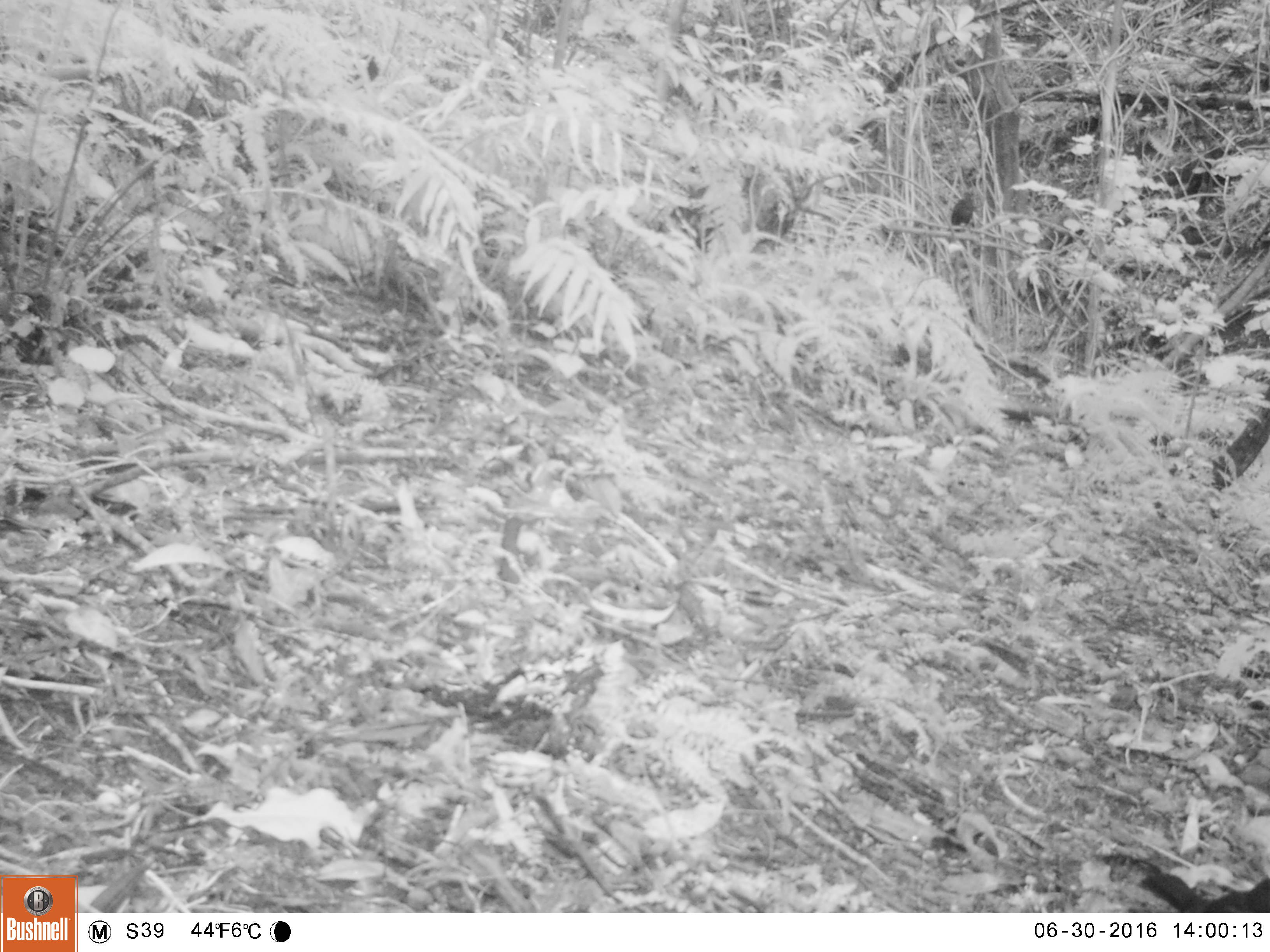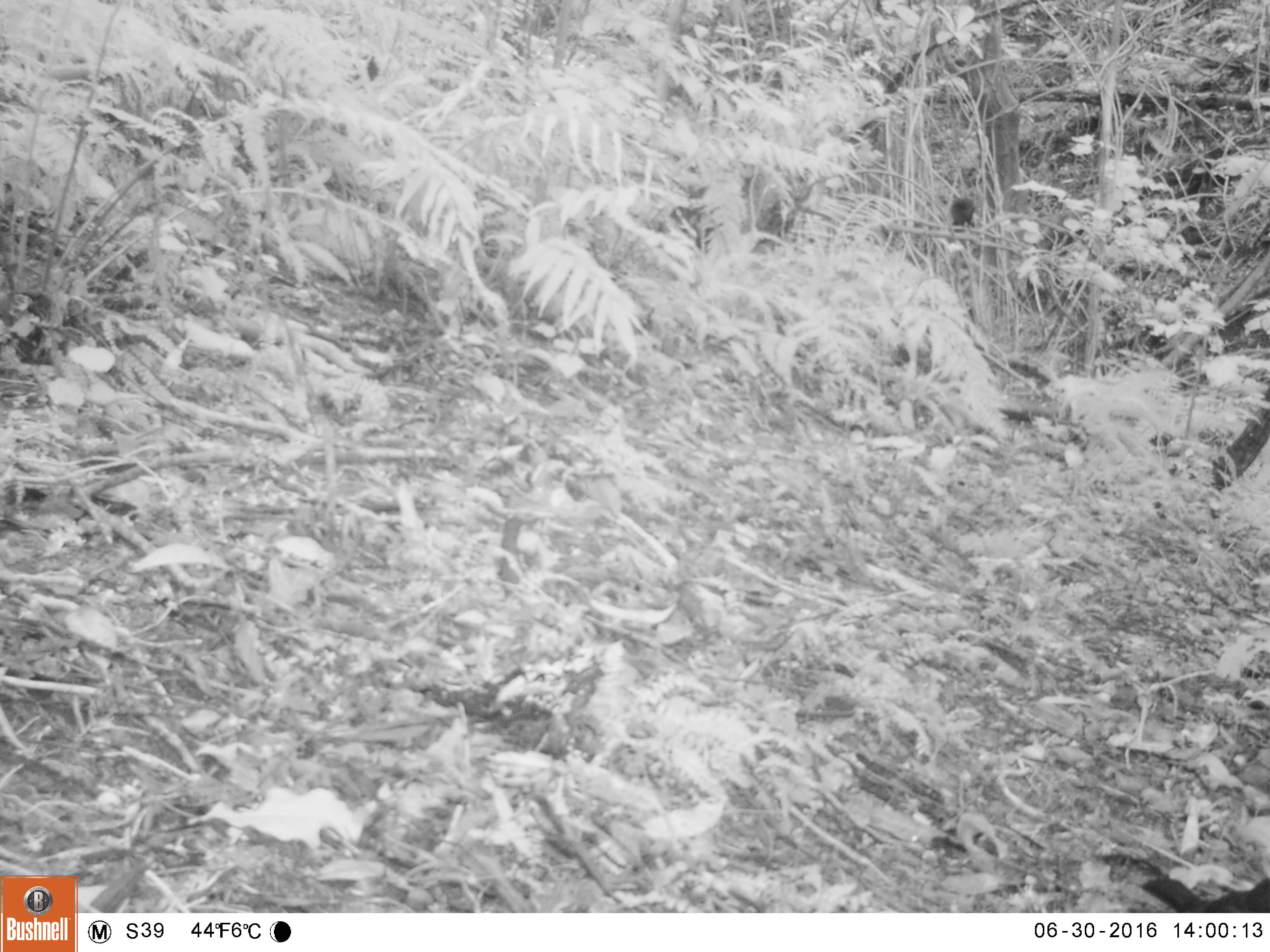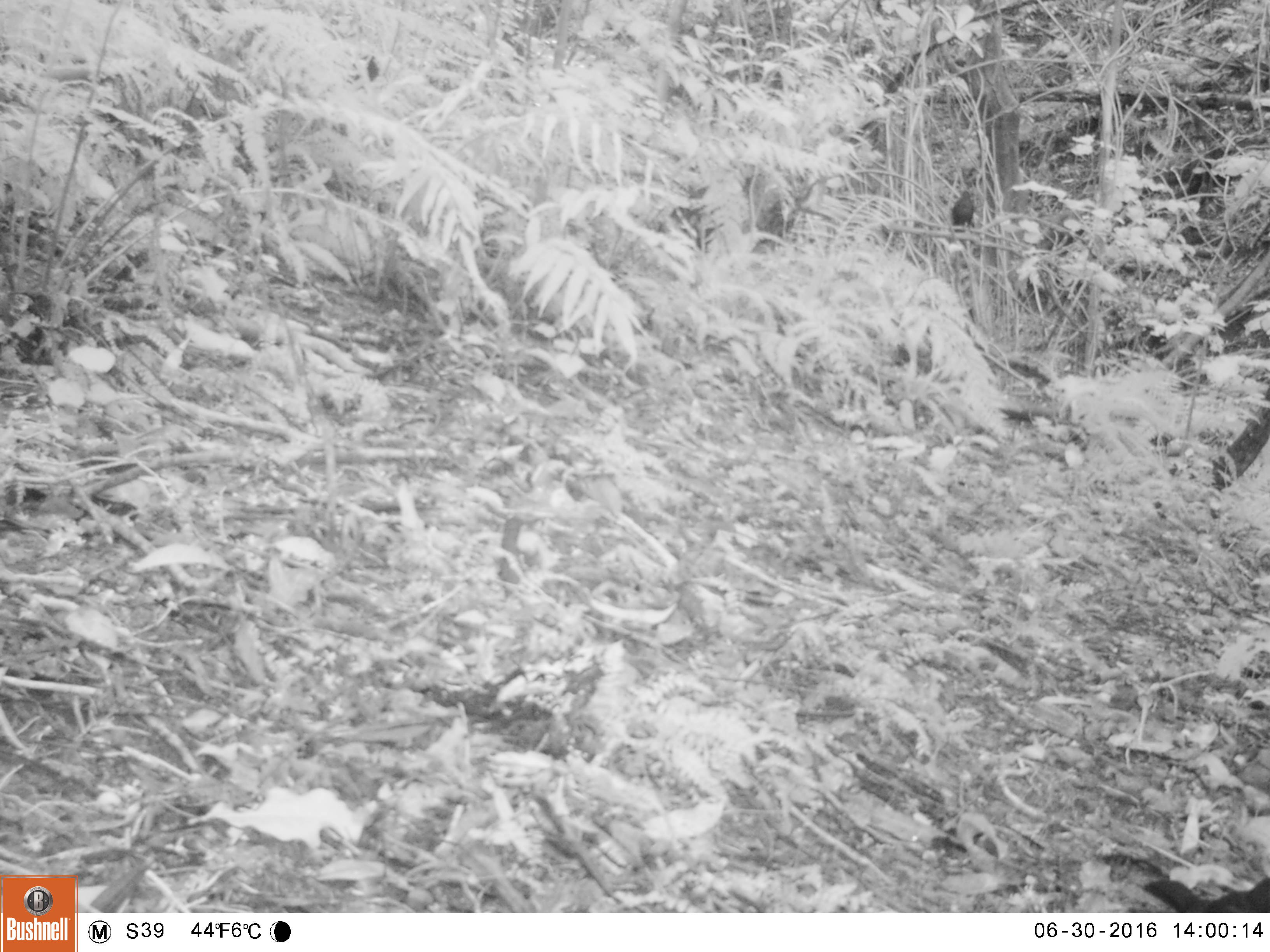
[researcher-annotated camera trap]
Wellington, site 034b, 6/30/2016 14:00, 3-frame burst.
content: unidentified animal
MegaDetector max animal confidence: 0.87